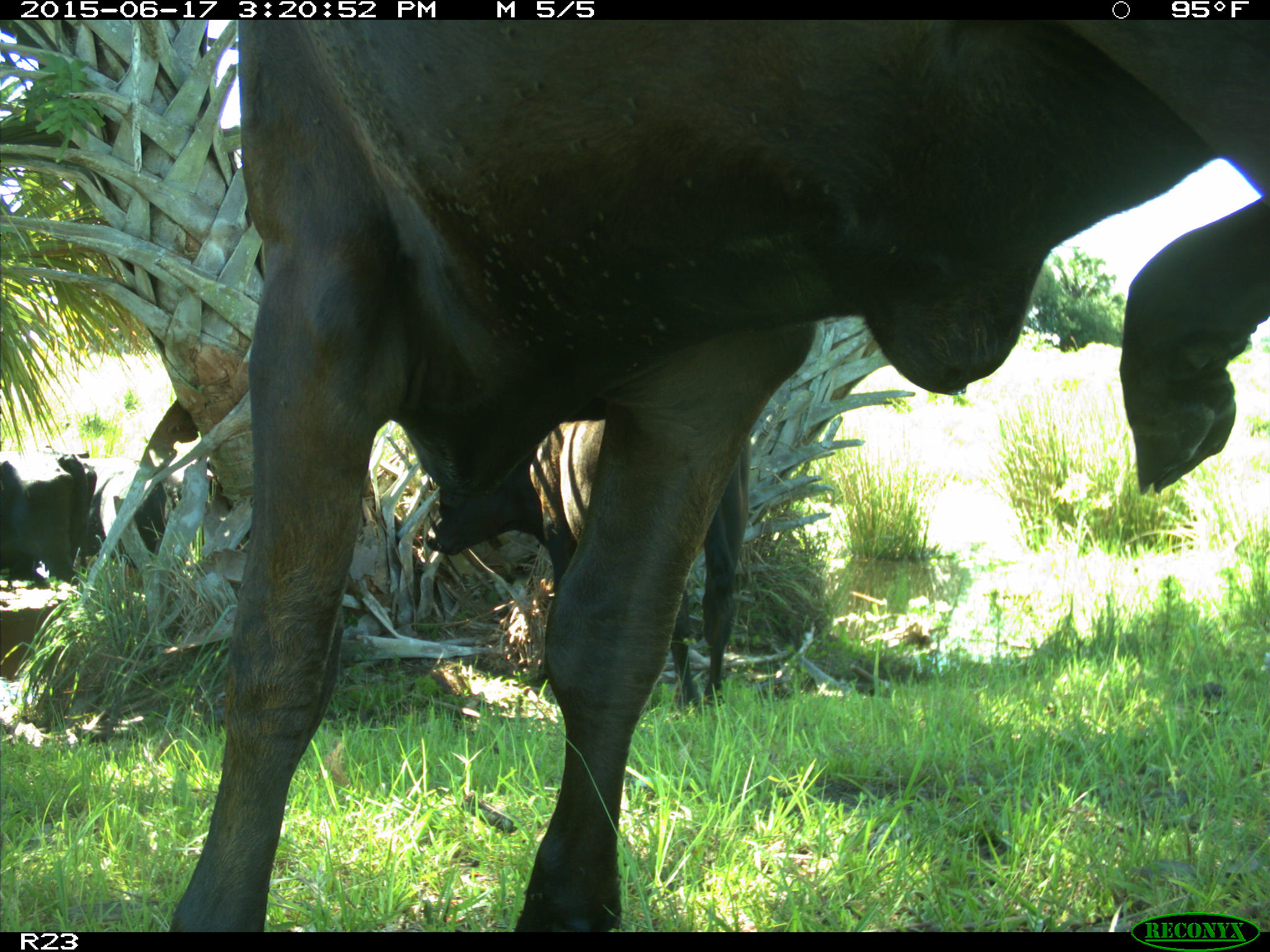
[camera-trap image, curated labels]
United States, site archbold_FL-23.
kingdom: Animalia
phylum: Chordata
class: Mammalia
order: Artiodactyla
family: Bovidae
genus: Bos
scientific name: Bos taurus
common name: domestic cow